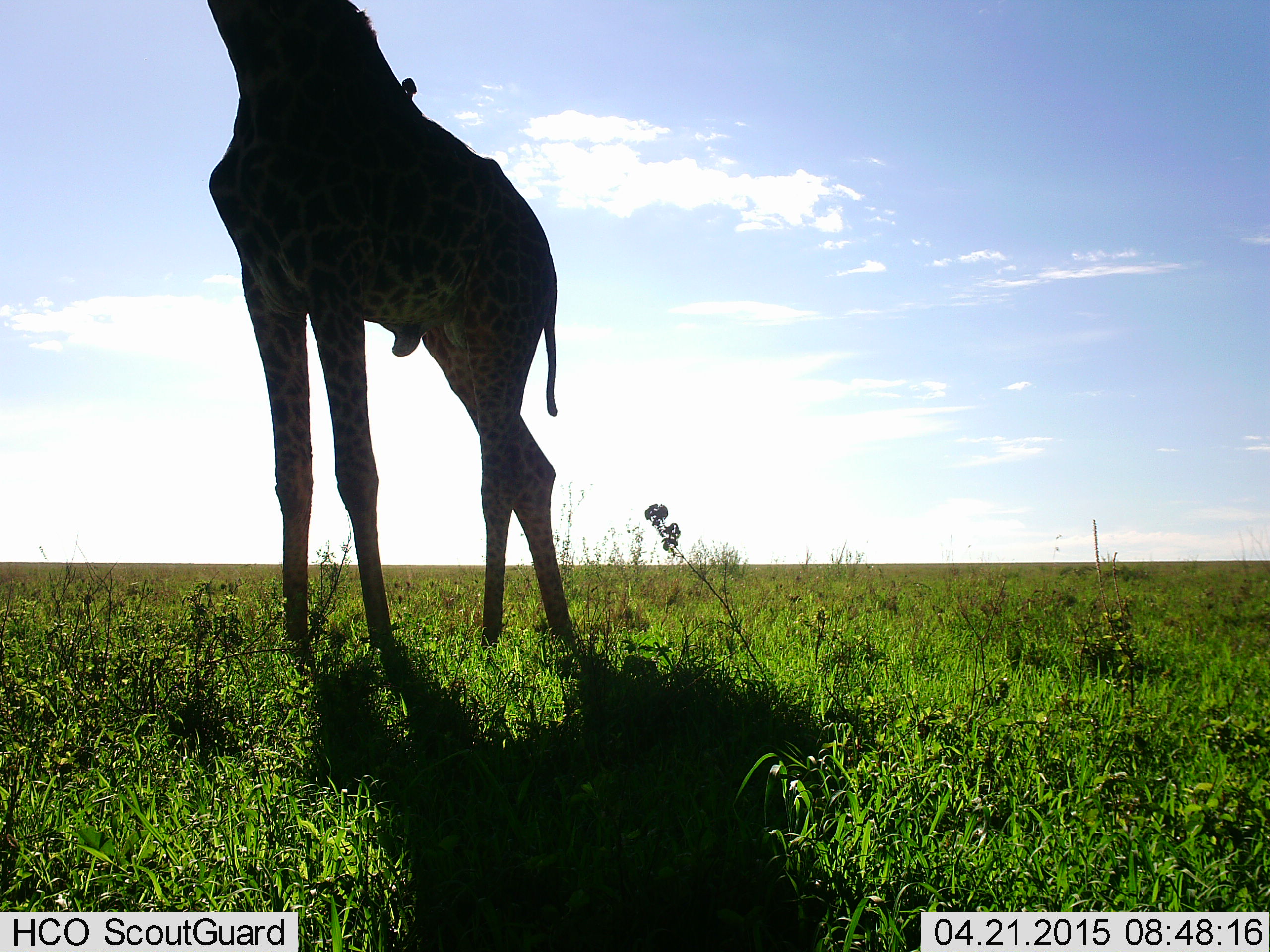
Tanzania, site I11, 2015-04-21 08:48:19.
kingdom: Animalia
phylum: Chordata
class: Mammalia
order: Artiodactyla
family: Giraffidae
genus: Giraffa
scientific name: Giraffa camelopardalis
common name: giraffe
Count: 1.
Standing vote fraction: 93%.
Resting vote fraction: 0%.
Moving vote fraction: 7%.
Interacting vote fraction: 0%.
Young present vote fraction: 0%.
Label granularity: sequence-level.